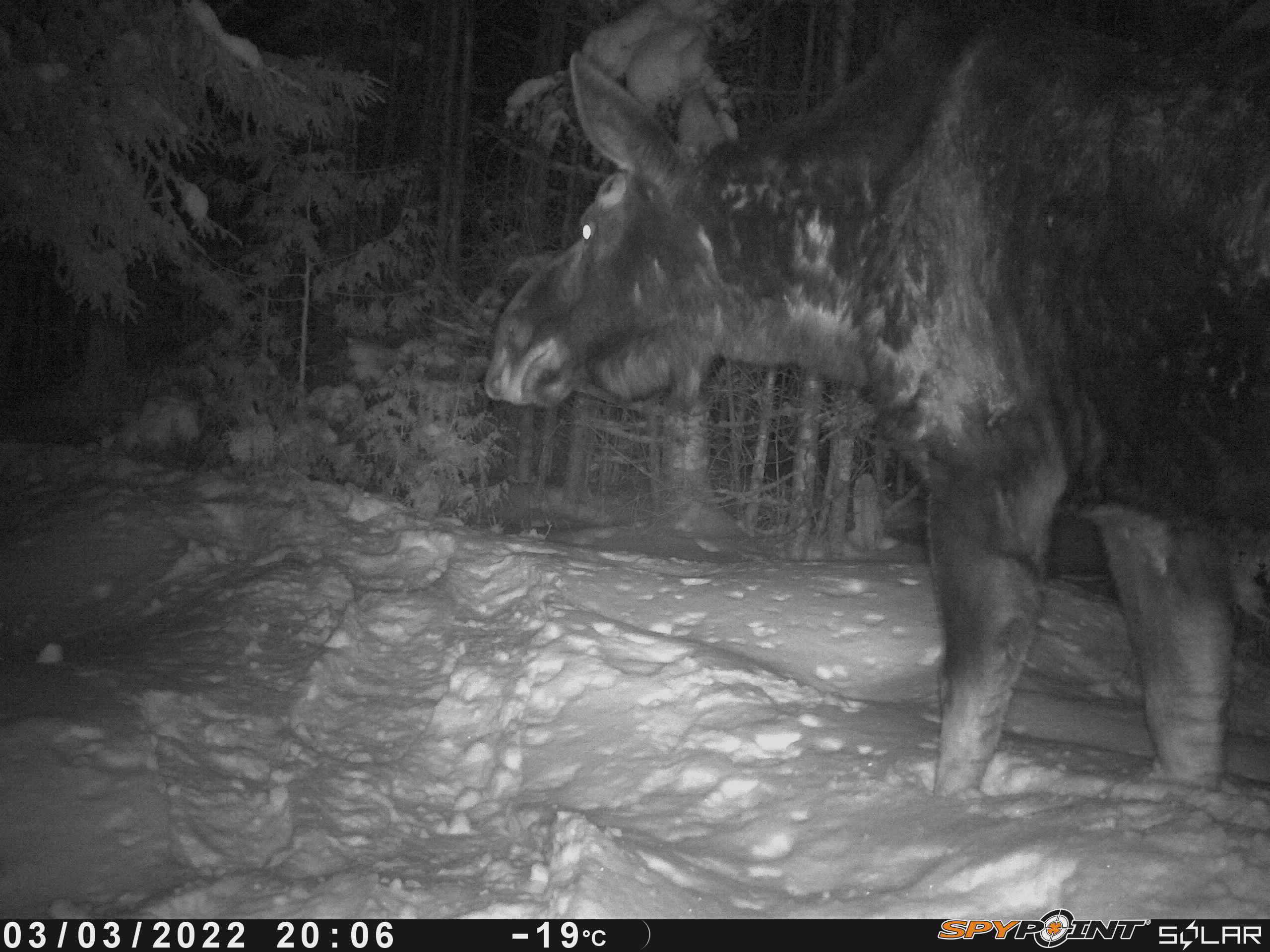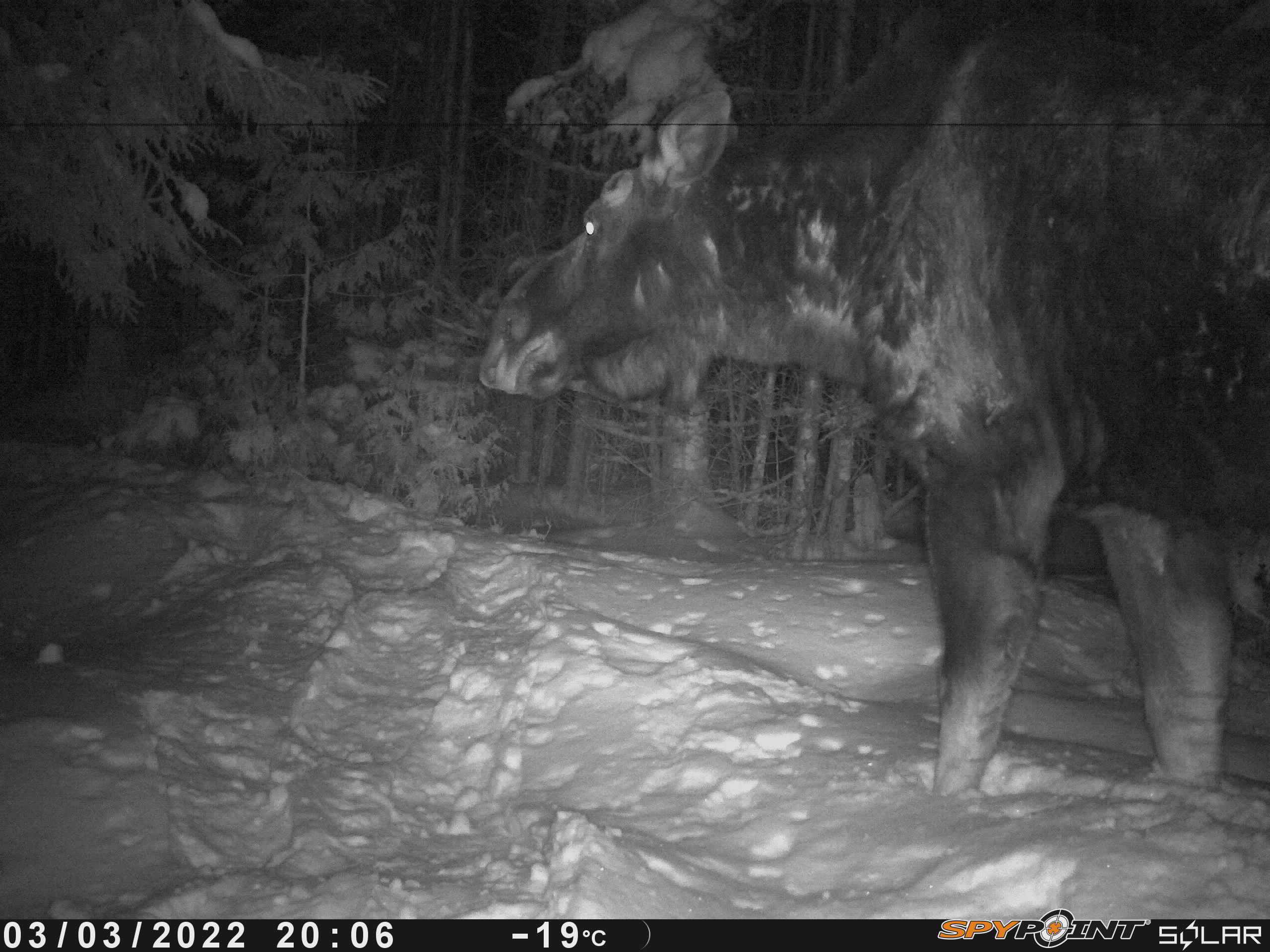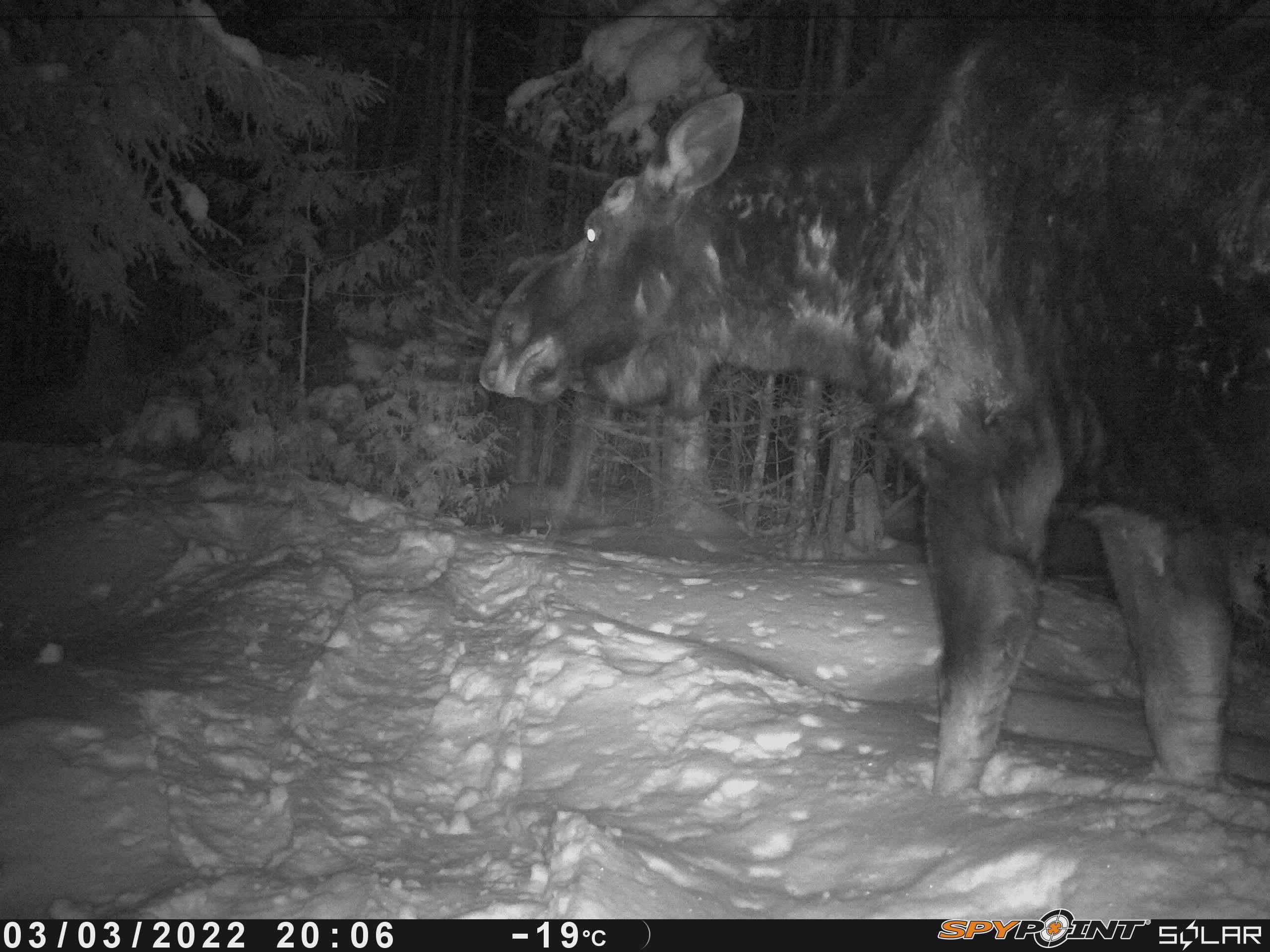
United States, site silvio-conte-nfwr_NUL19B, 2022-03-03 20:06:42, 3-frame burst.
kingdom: Animalia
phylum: Chordata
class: Mammalia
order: Artiodactyla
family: Cervidae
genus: Alces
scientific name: Alces alces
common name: moose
Moose (Alces alces).